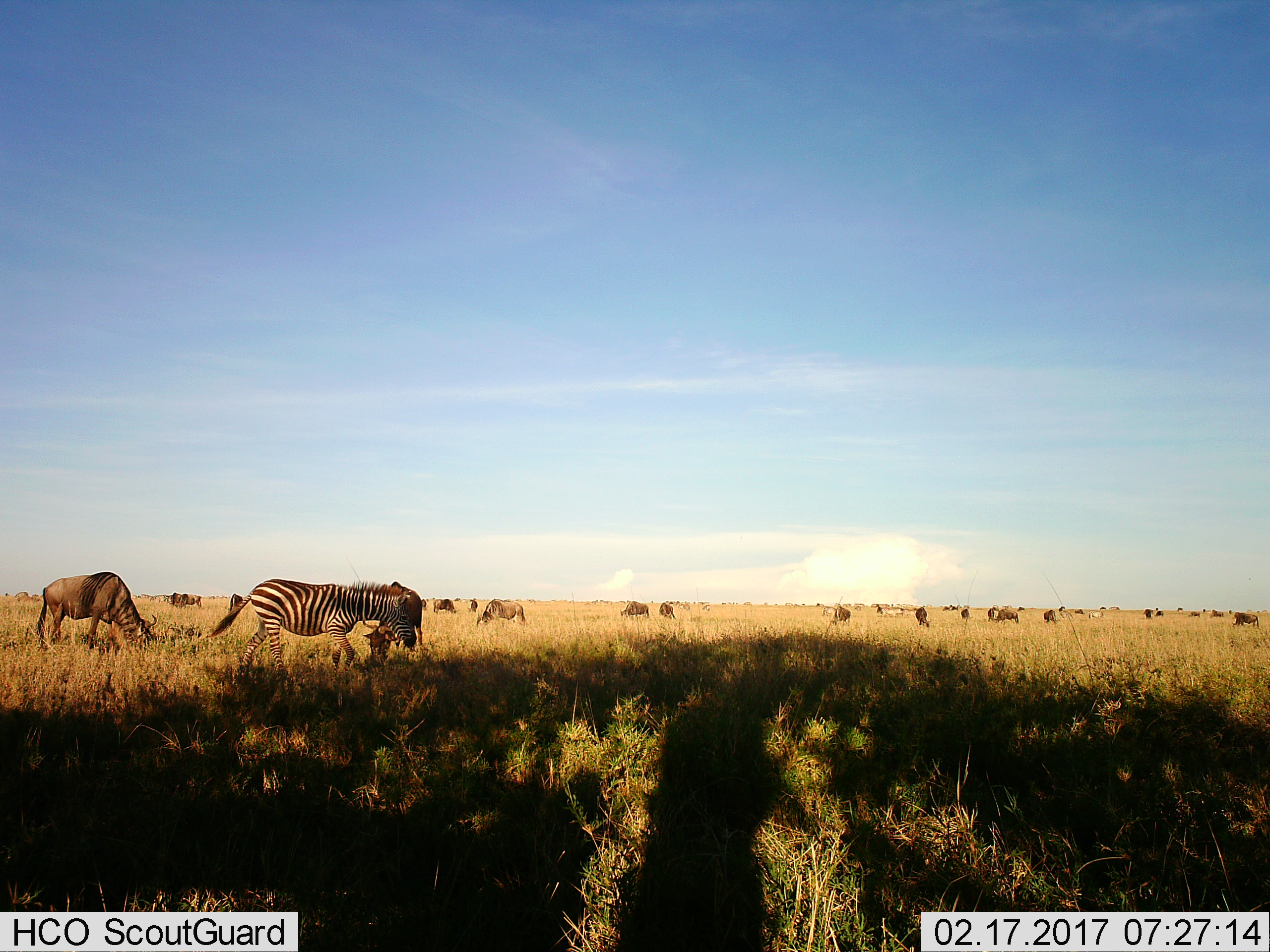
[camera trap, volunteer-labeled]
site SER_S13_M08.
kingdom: Animalia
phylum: Chordata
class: Mammalia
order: Artiodactyla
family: Bovidae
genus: Connochaetes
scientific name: Connochaetes taurinus taurinus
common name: blue wildebeest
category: wildebeestblue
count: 11-50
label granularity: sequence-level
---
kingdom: Animalia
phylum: Chordata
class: Mammalia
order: Perissodactyla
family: Equidae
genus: Equus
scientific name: Equus quagga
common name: plains zebra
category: zebraplains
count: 1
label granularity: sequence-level